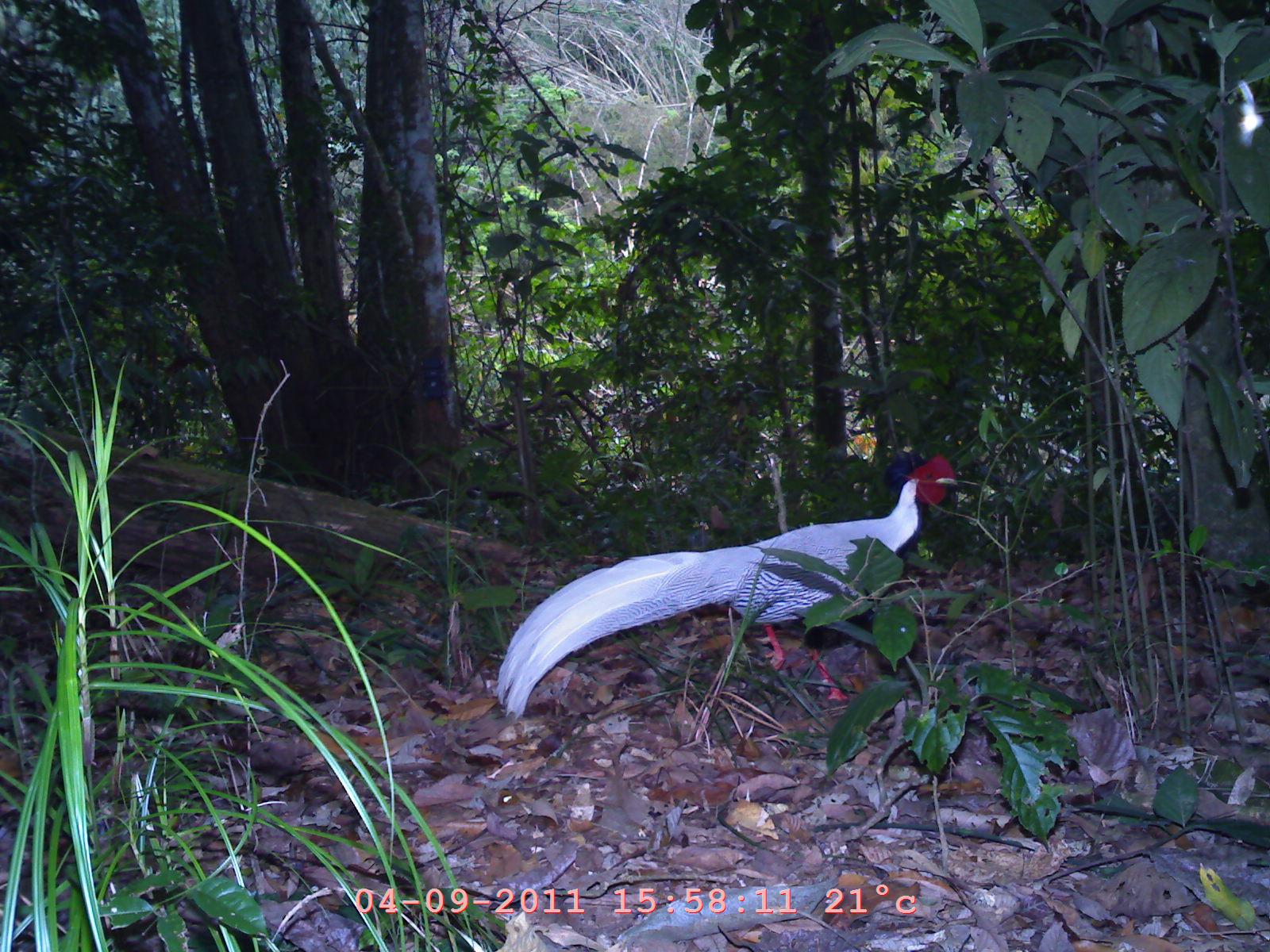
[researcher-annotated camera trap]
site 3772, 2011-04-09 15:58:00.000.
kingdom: Animalia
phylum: Chordata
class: Aves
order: Galliformes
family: Phasianidae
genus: Lophura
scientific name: Lophura nycthemera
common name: silver pheasant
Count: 1.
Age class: adult.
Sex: male.